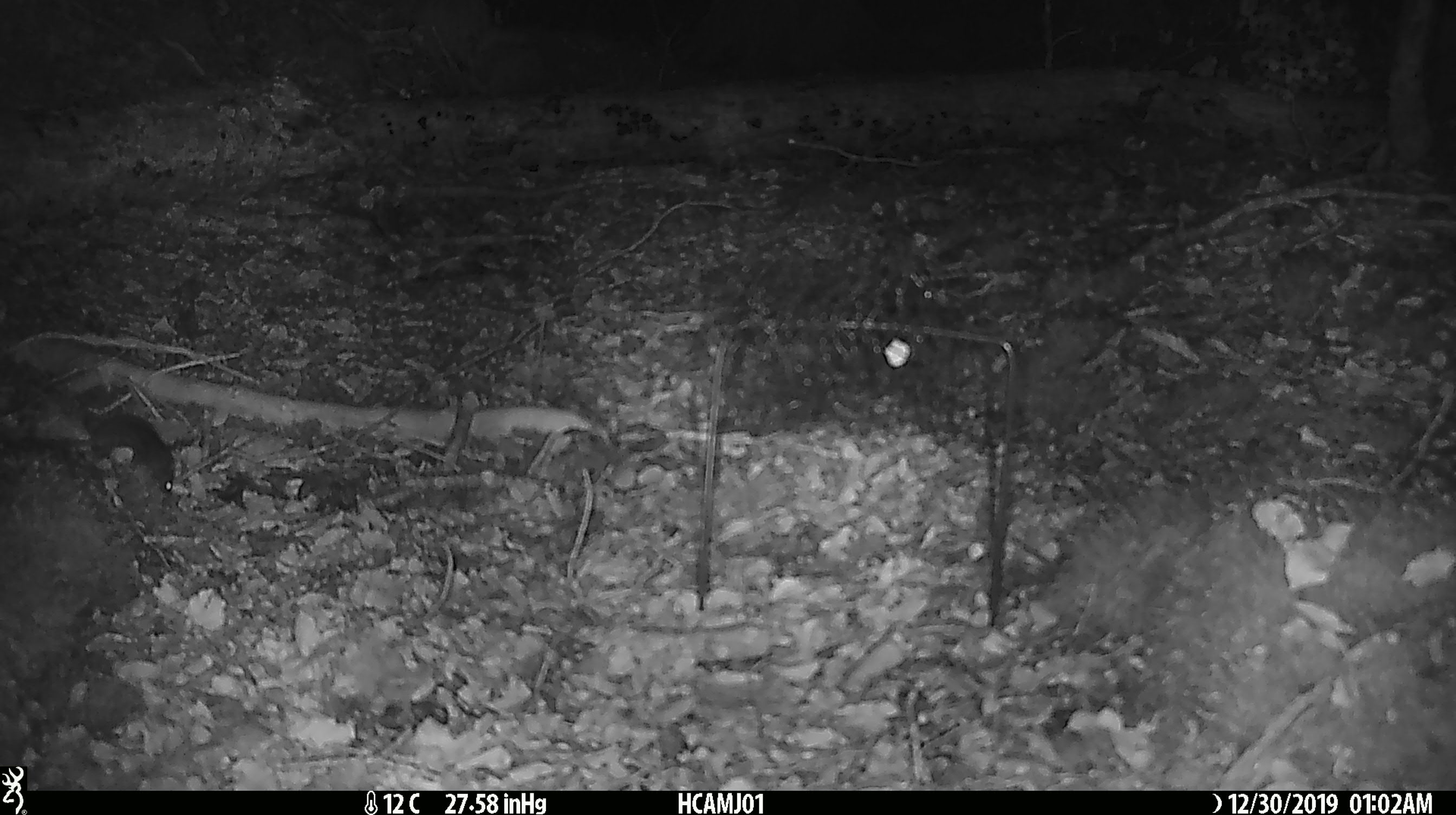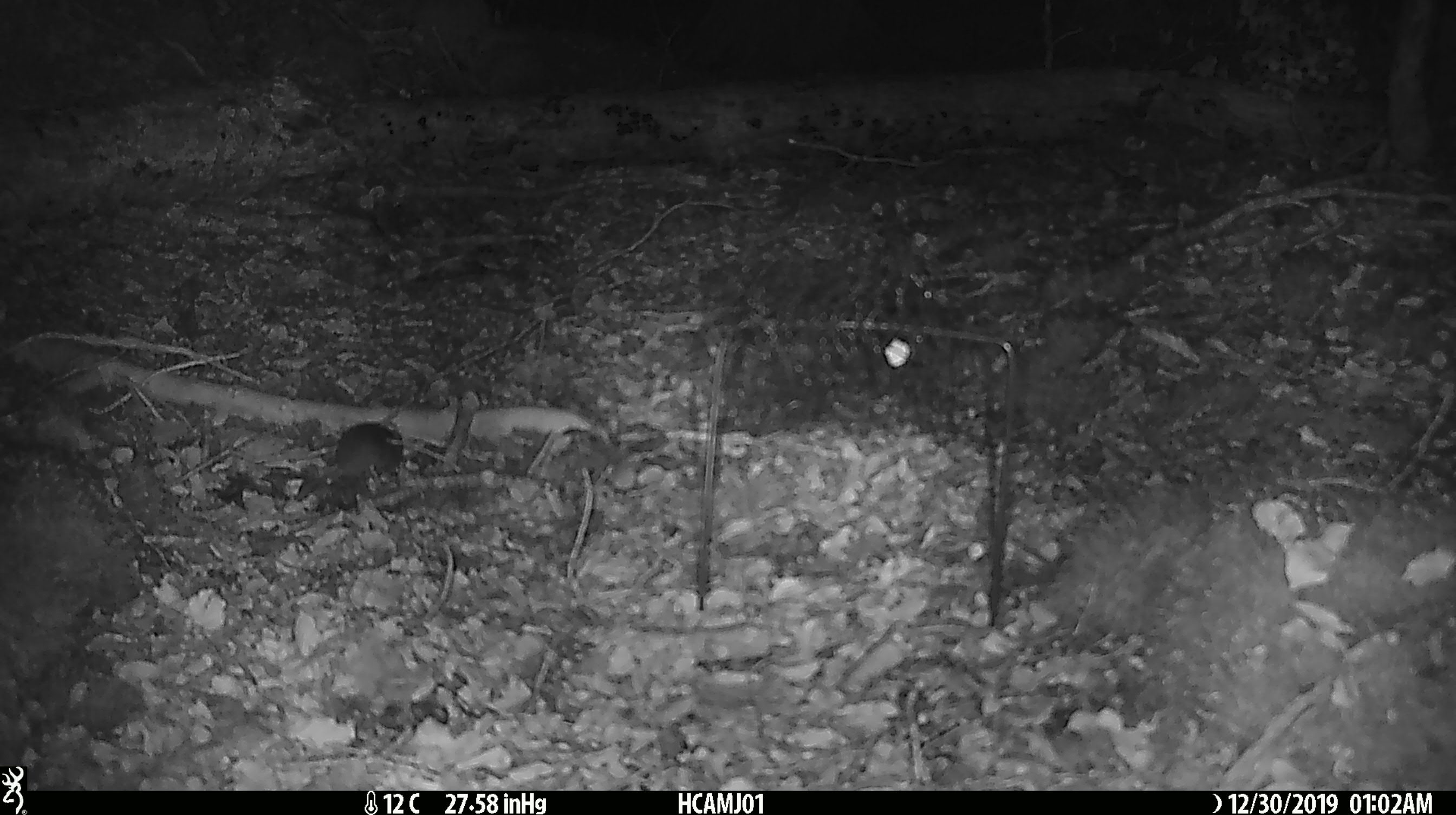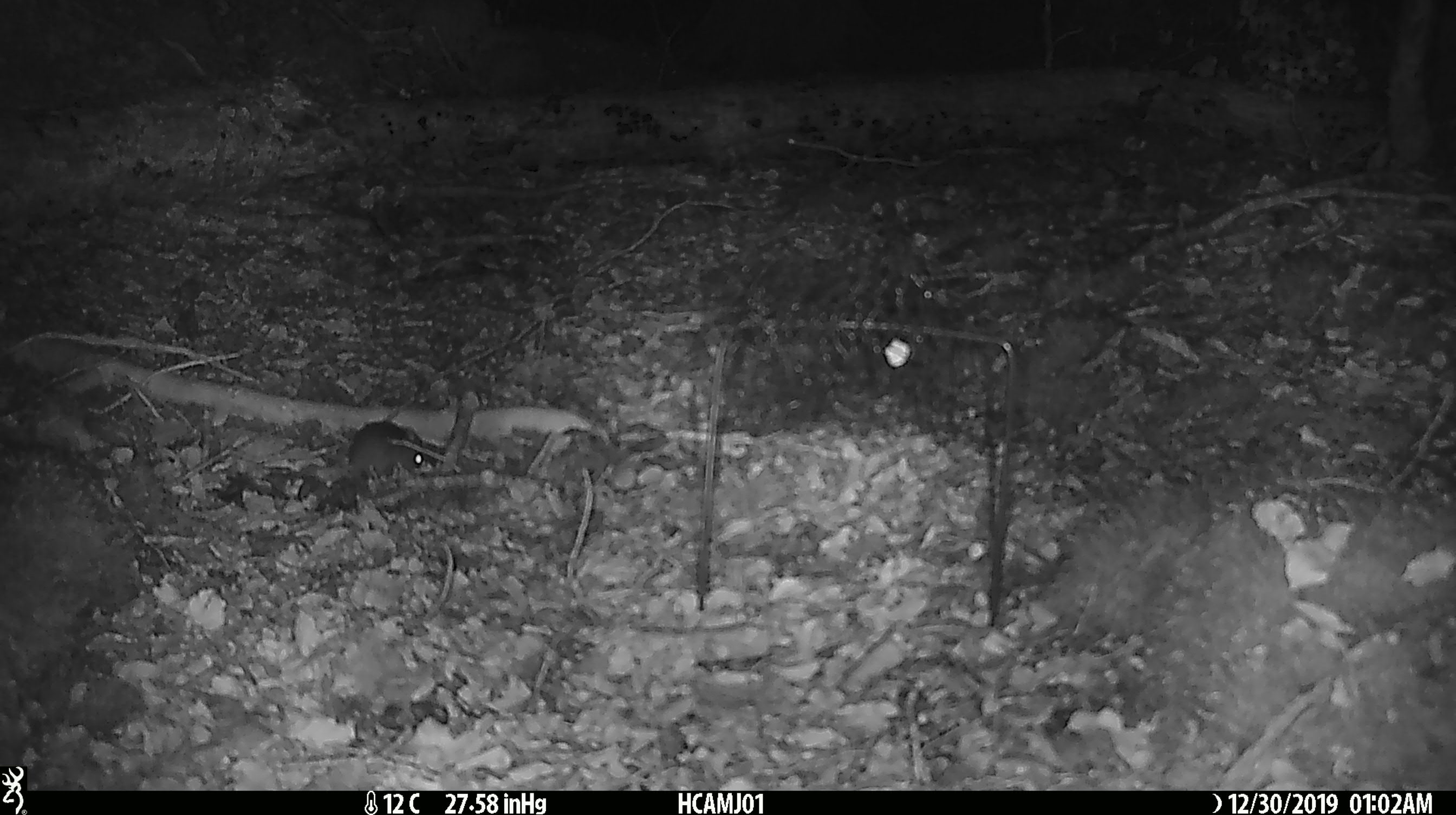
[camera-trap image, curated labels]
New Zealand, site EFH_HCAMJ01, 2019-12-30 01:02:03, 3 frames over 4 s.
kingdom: Animalia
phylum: Chordata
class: Mammalia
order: Rodentia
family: Muridae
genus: Mus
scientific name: Mus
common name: mouse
Mouse (Mus).